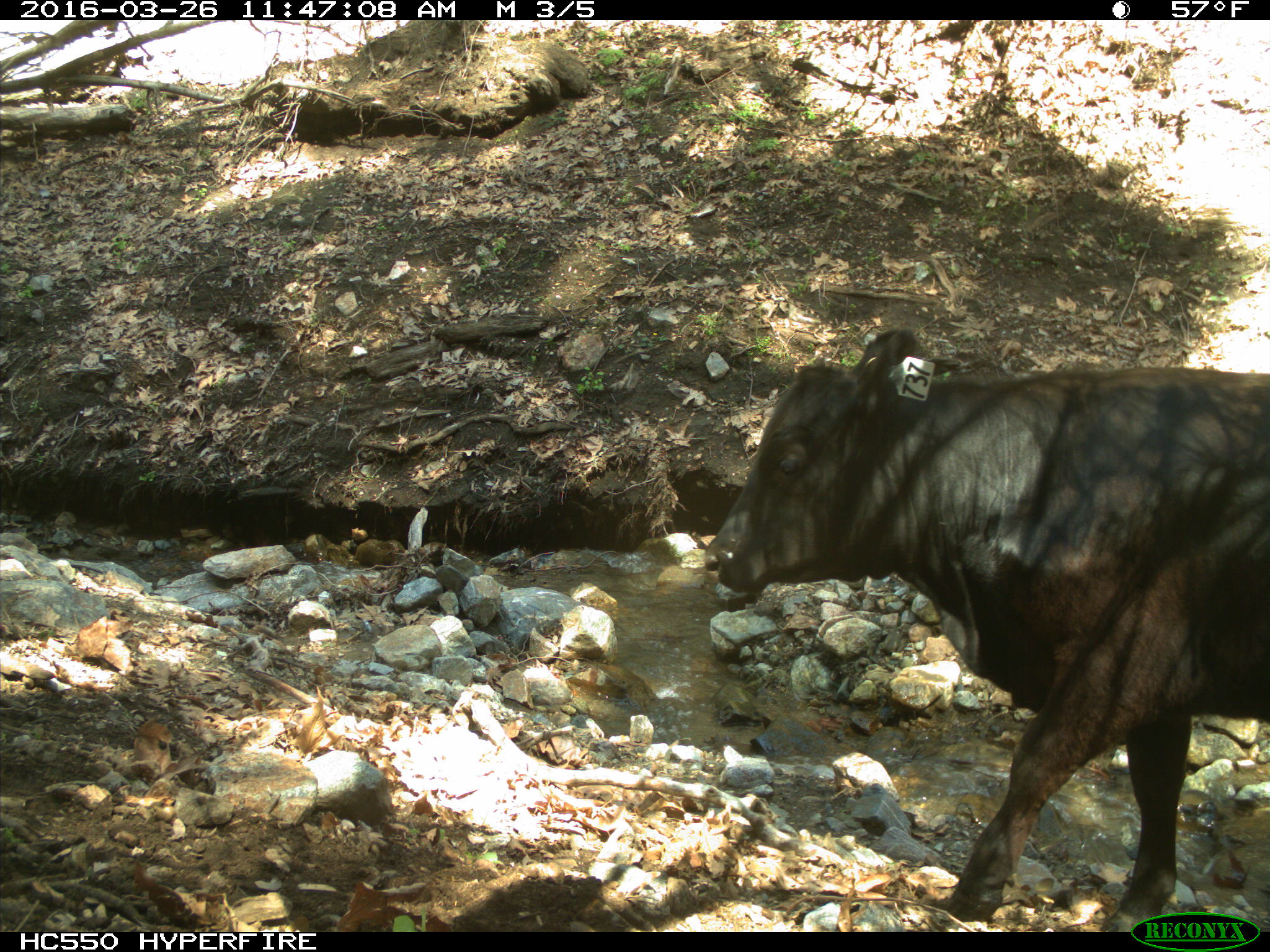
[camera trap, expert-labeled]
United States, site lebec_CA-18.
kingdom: Animalia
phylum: Chordata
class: Mammalia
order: Artiodactyla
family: Bovidae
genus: Bos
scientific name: Bos taurus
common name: domestic cow